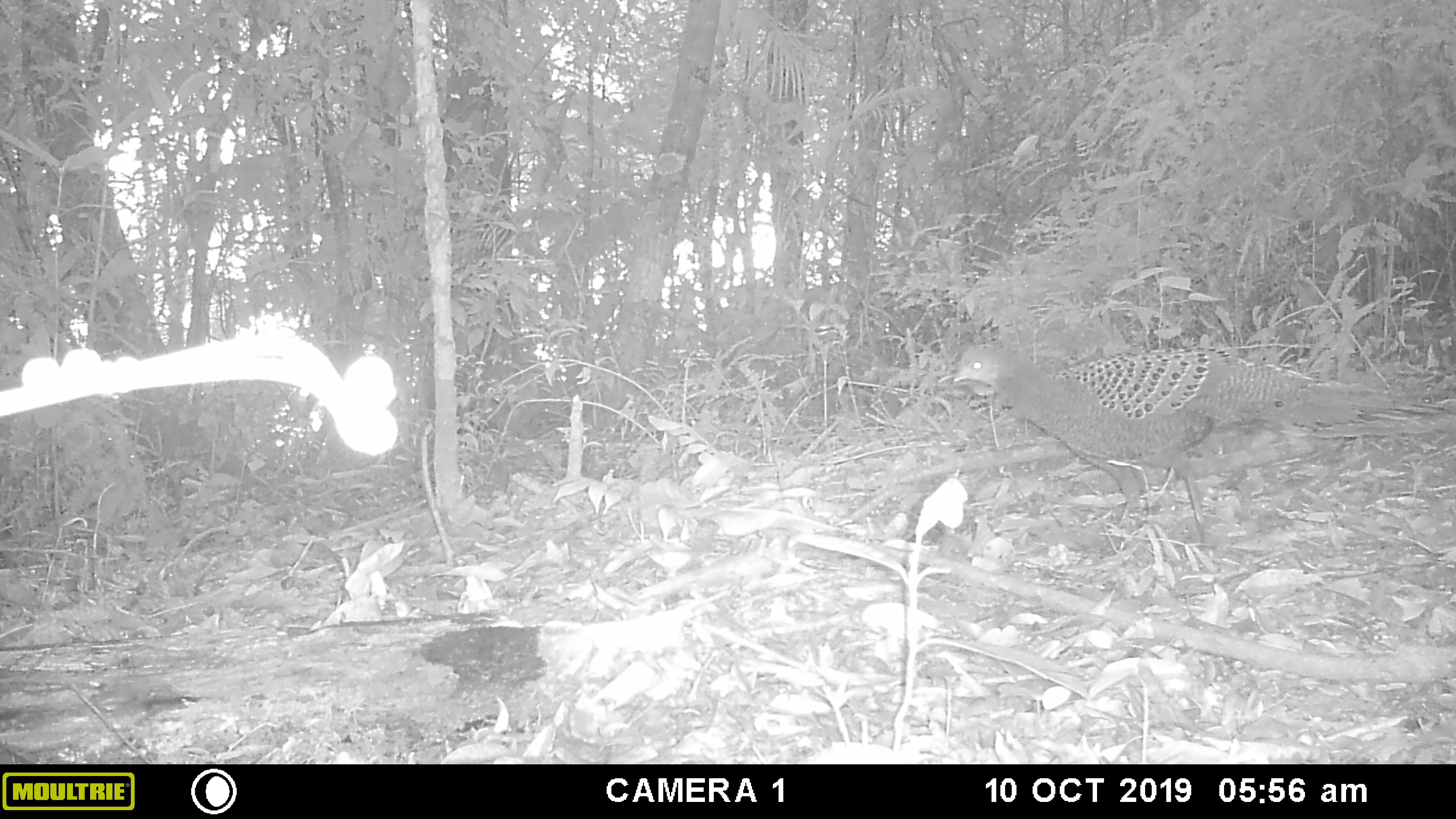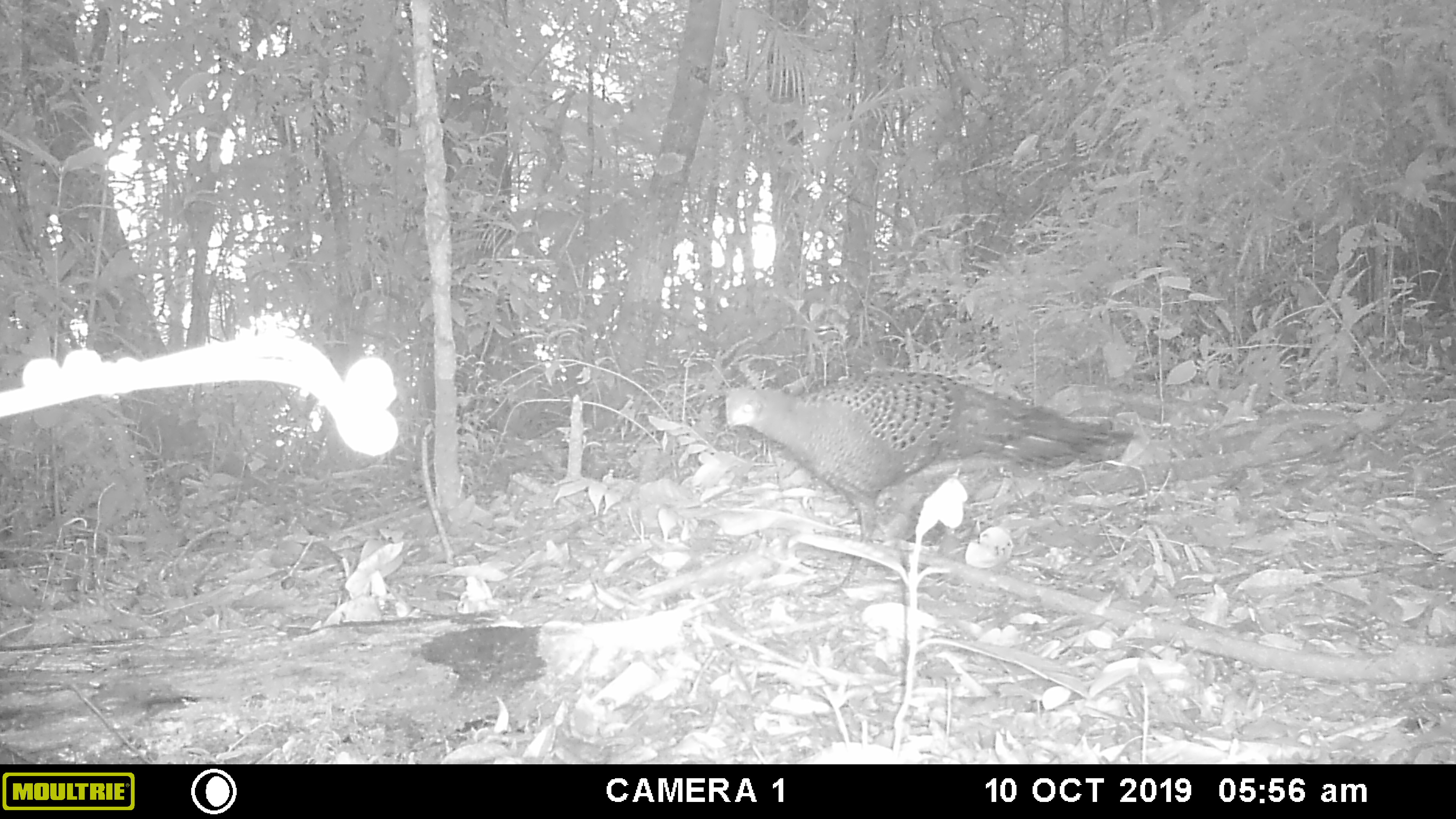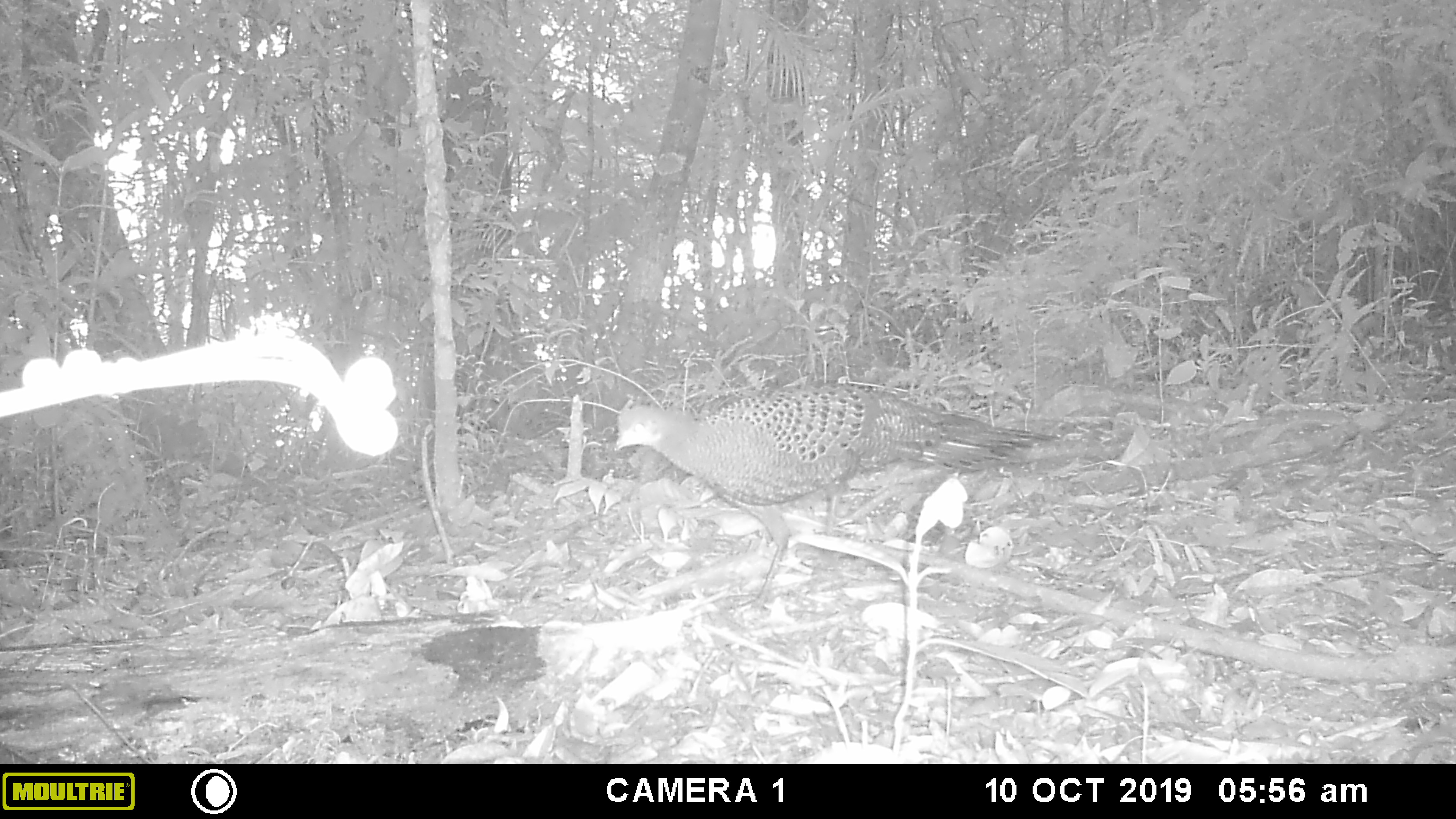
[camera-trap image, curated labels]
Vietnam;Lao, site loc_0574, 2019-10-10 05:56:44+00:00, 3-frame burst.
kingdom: Animalia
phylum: Chordata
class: Aves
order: Galliformes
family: Phasianidae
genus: Polyplectron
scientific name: Polyplectron bicalcaratum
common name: gray peacock-pheasant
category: grey peacock pheasant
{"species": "grey peacock pheasant (gray peacock-pheasant) (Polyplectron bicalcaratum)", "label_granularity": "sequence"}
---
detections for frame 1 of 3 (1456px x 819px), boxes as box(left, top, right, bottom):
grey peacock pheasant: box(952, 341, 1456, 556)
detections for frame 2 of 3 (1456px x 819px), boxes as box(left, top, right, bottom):
grey peacock pheasant: box(716, 368, 1140, 601)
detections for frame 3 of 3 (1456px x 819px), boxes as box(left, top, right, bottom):
grey peacock pheasant: box(612, 381, 1061, 615)